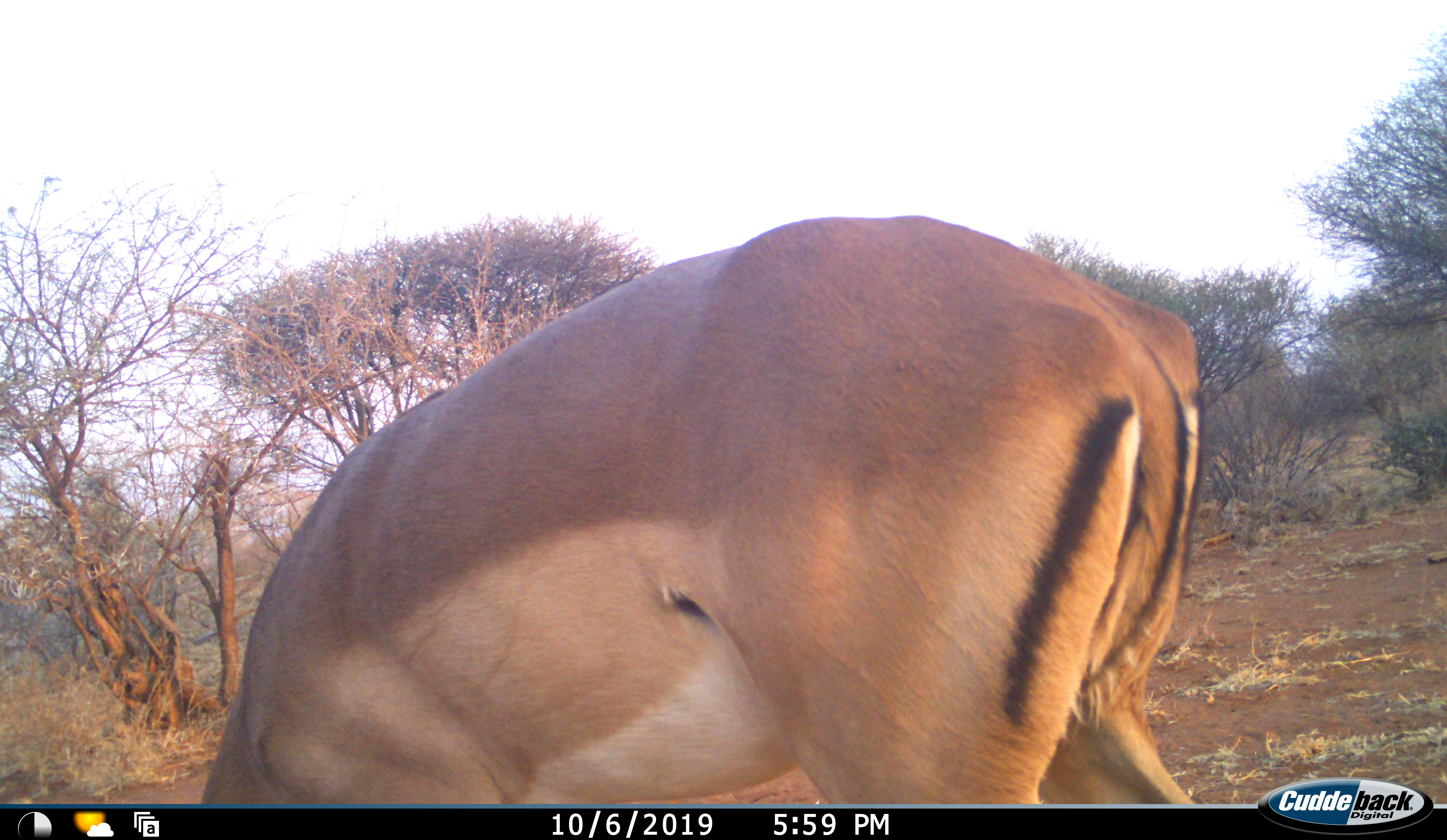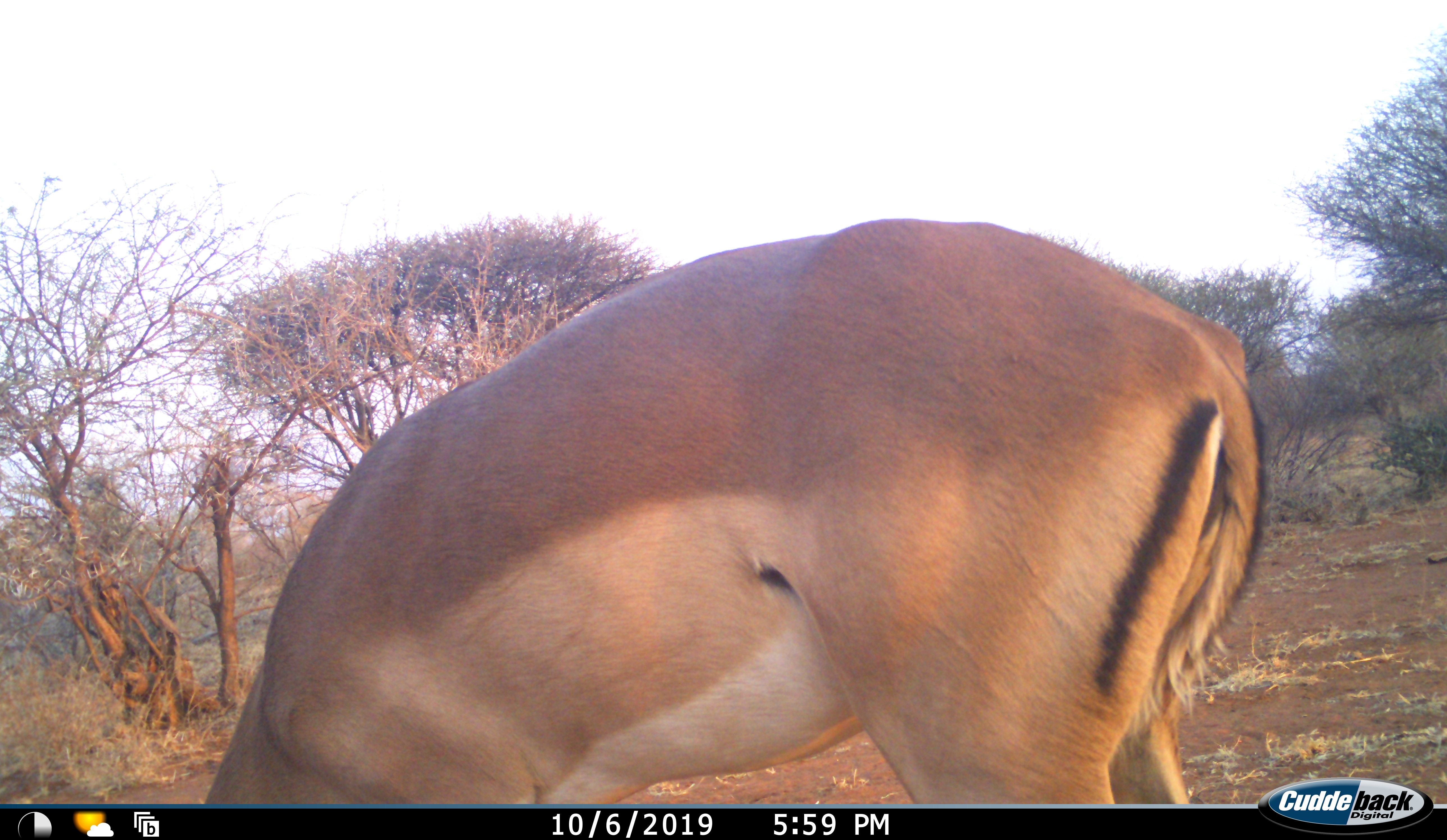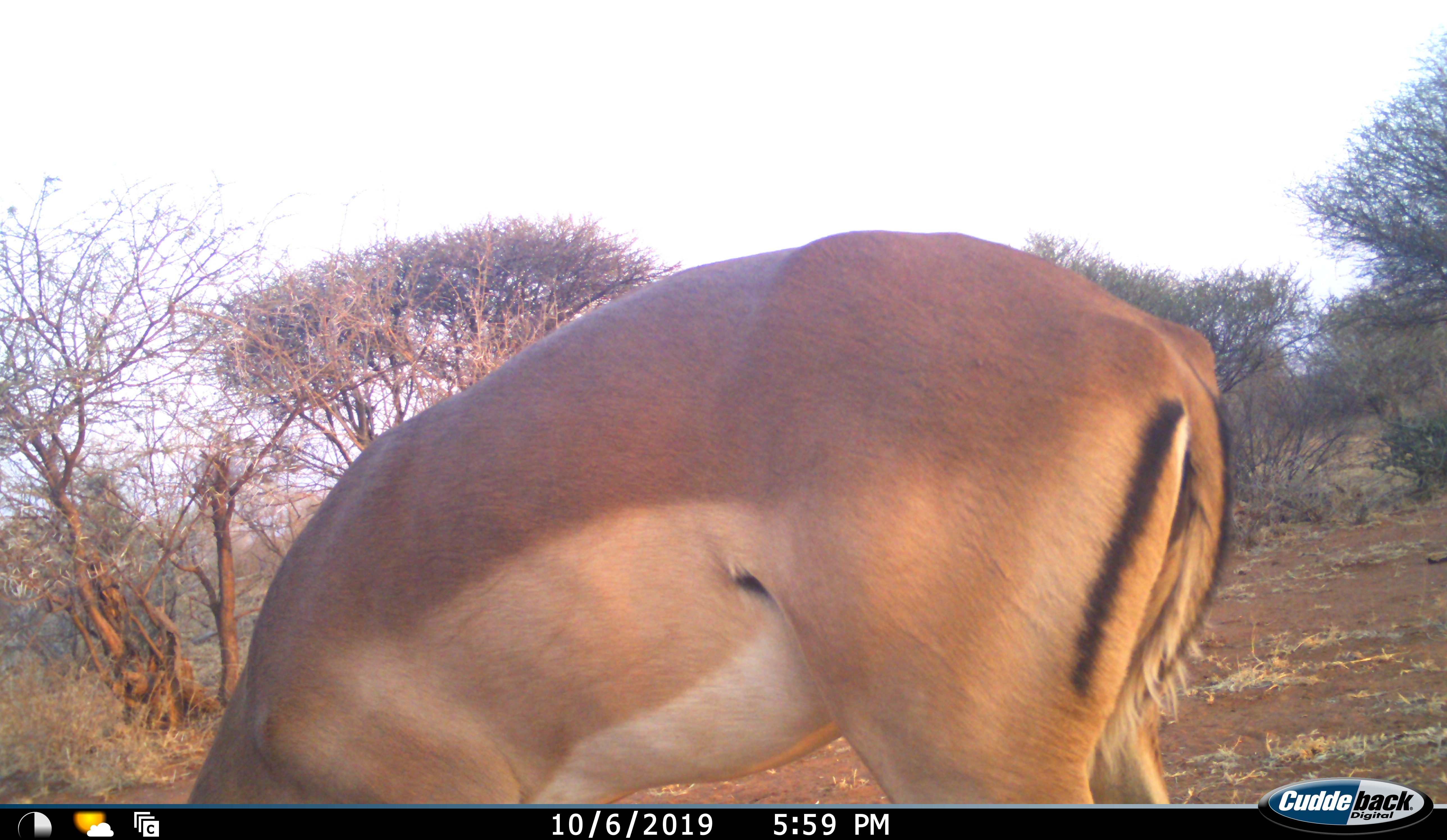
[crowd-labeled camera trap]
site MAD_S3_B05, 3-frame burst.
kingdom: Animalia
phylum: Chordata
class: Mammalia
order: Artiodactyla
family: Bovidae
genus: Aepyceros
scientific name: Aepyceros melampus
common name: impala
Impala (Aepyceros melampus), count 1. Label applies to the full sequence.